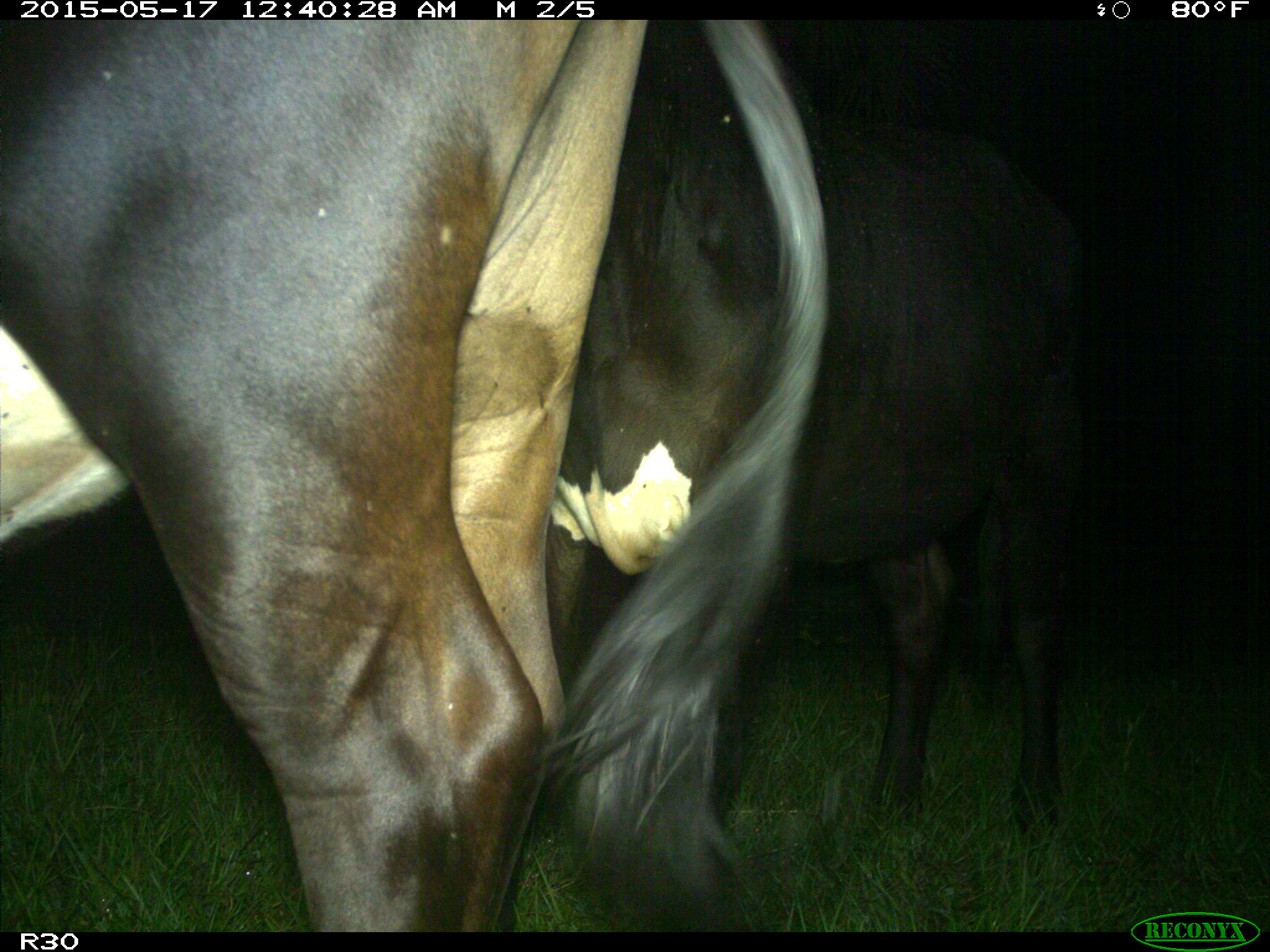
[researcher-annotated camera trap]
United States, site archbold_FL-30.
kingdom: Animalia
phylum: Chordata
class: Mammalia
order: Artiodactyla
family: Bovidae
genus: Bos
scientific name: Bos taurus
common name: domestic cow